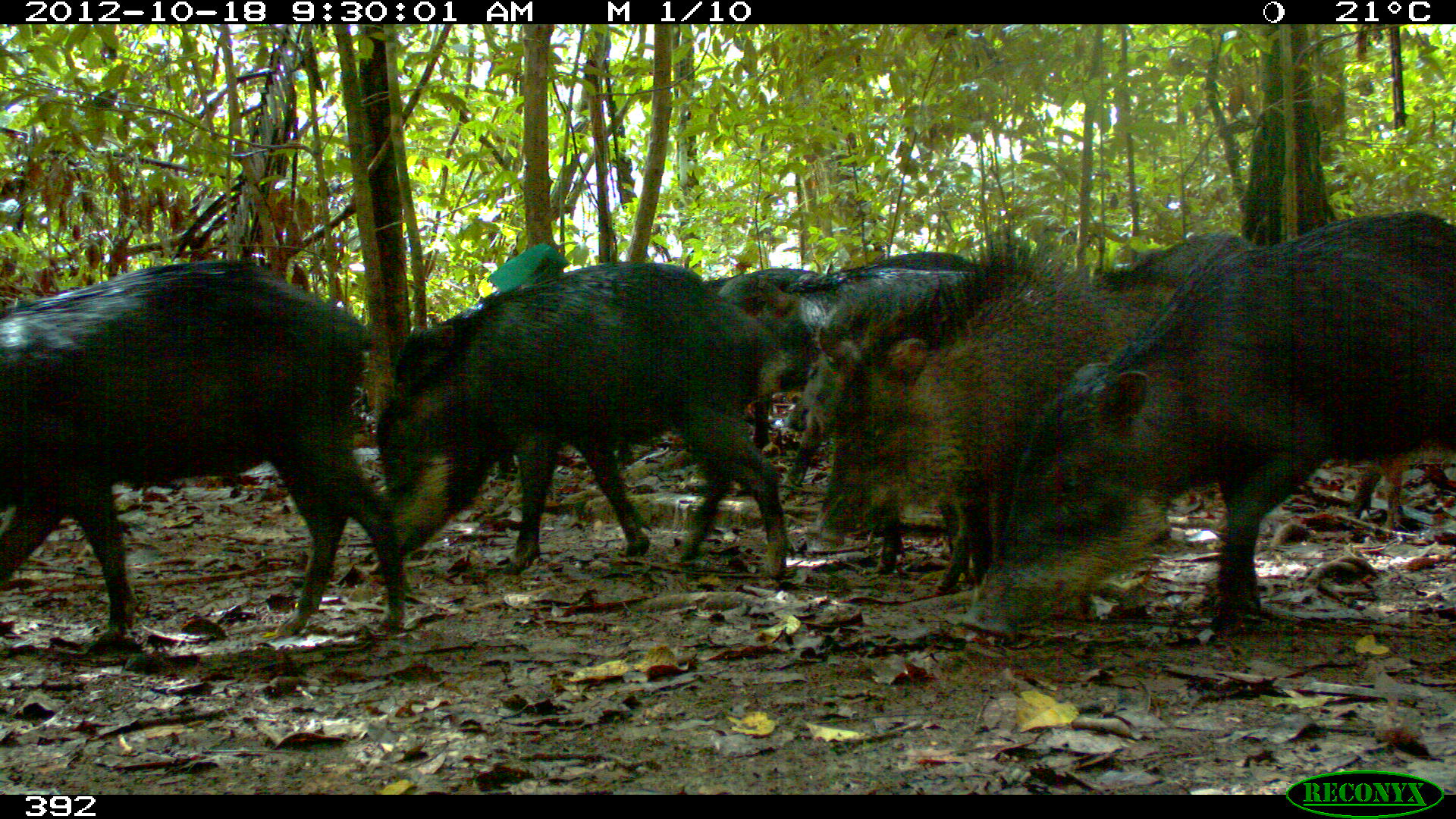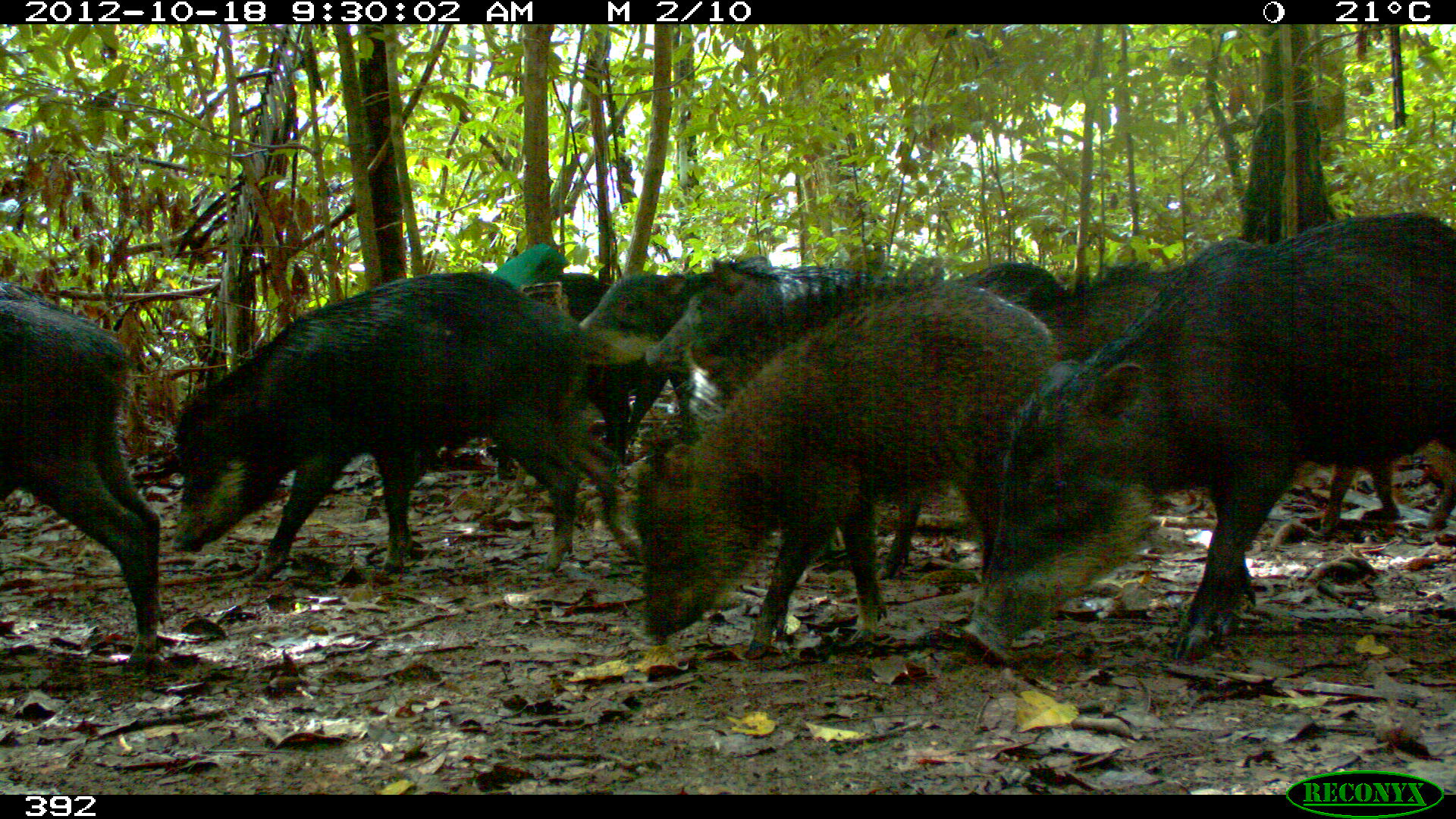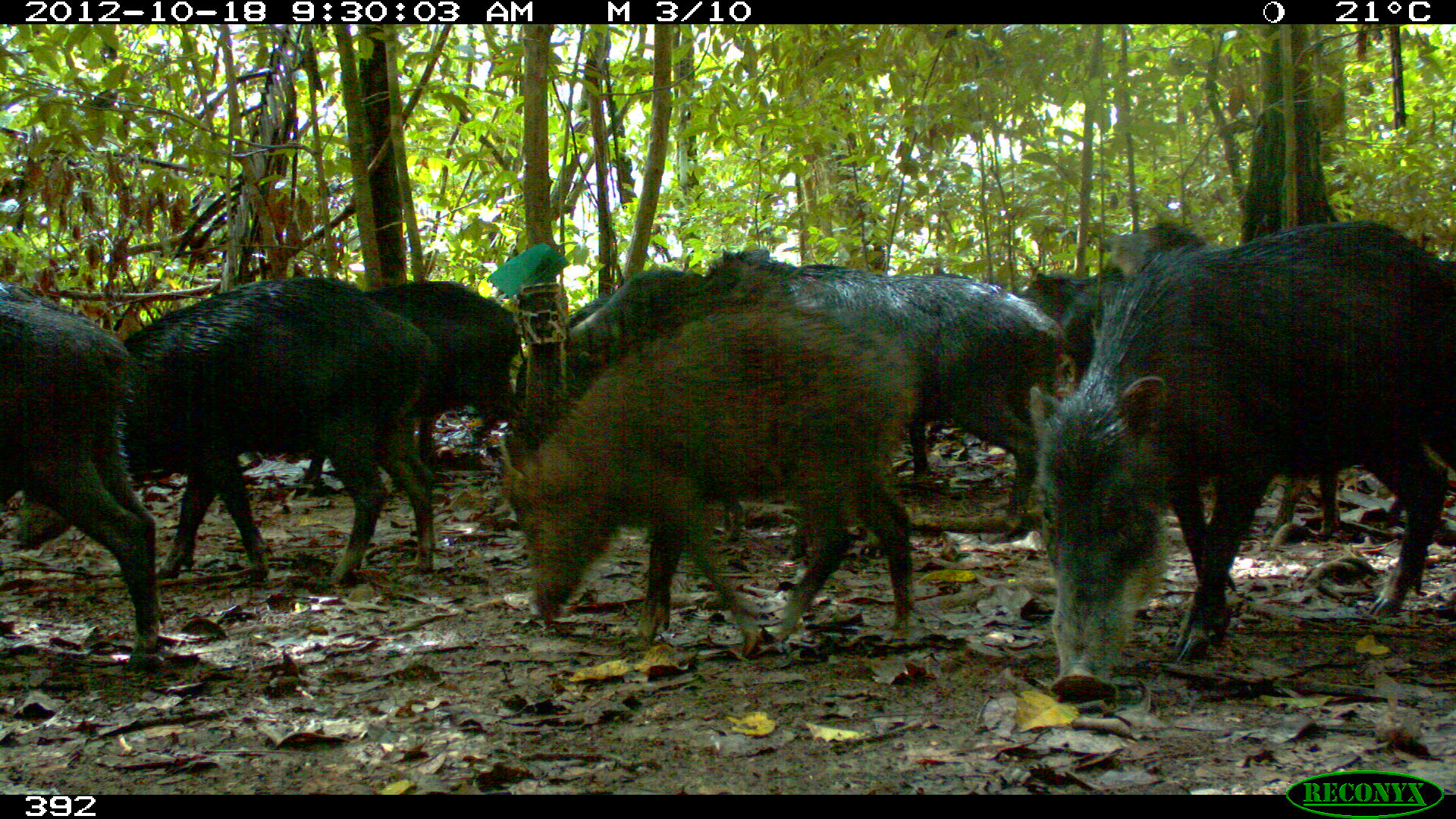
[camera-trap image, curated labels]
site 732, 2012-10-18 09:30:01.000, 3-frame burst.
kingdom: Animalia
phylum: Chordata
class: Mammalia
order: Artiodactyla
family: Tayassuidae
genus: Tayassu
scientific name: Tayassu pecari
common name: white-lipped peccary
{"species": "Tayassu pecari (white-lipped peccary)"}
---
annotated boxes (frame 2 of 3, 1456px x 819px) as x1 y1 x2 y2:
tayassu pecari: 959 209 1456 664; 626 278 1060 659; 170 272 645 583; 872 263 1225 578; 0 279 161 669; 643 258 960 406; 578 273 696 452; 552 272 632 453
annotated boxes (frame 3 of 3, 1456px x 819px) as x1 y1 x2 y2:
tayassu pecari: 1026 217 1456 699; 485 295 928 660; 11 274 453 588; 638 247 1076 529; 1105 223 1418 533; 0 281 159 661; 297 279 531 485; 515 267 715 452